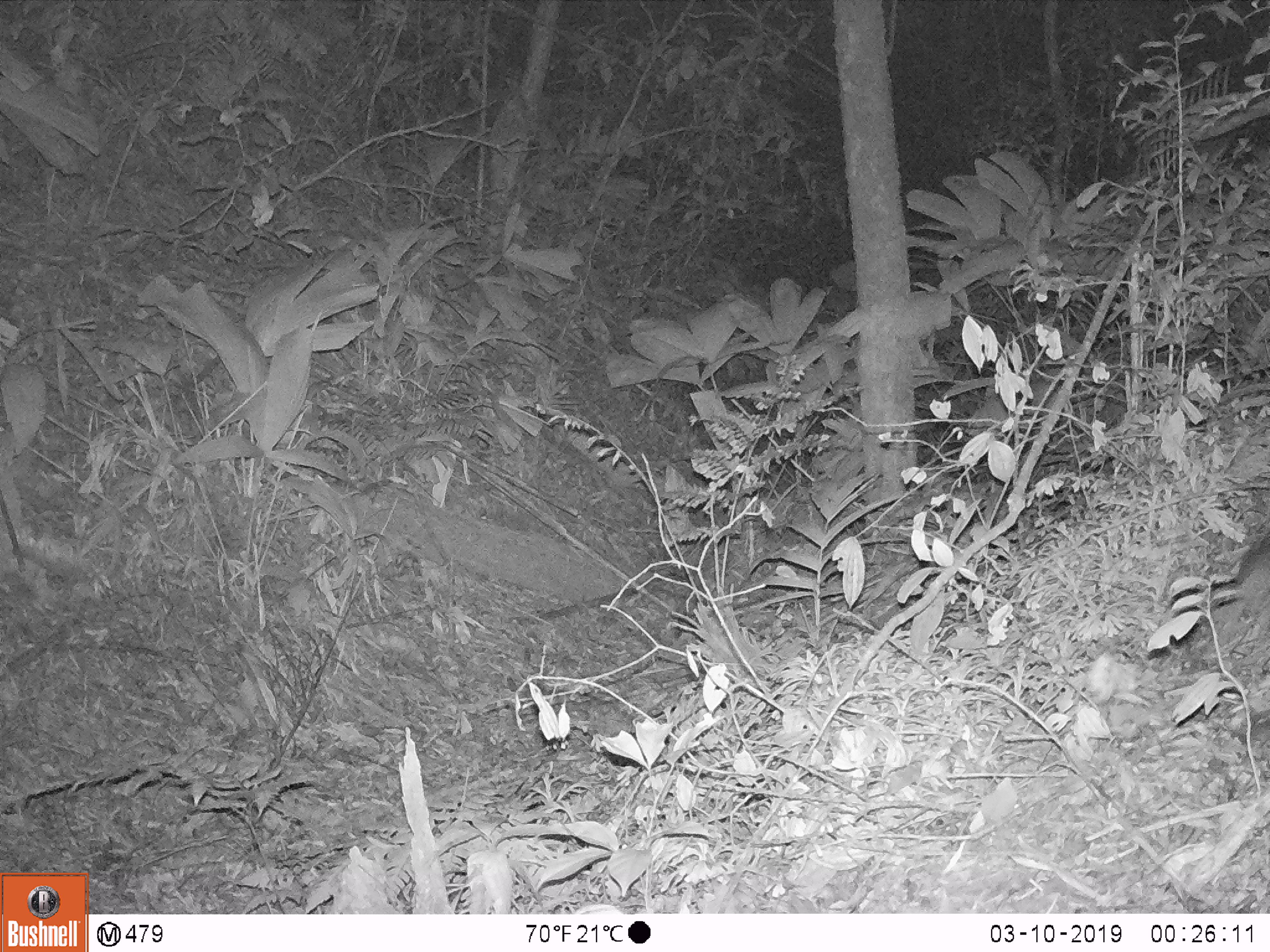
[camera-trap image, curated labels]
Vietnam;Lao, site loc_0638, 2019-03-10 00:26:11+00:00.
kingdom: Animalia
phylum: Chordata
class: Mammalia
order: Carnivora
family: Mustelidae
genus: Melogale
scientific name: Melogale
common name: ferret badger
Ferret badger (Melogale). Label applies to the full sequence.